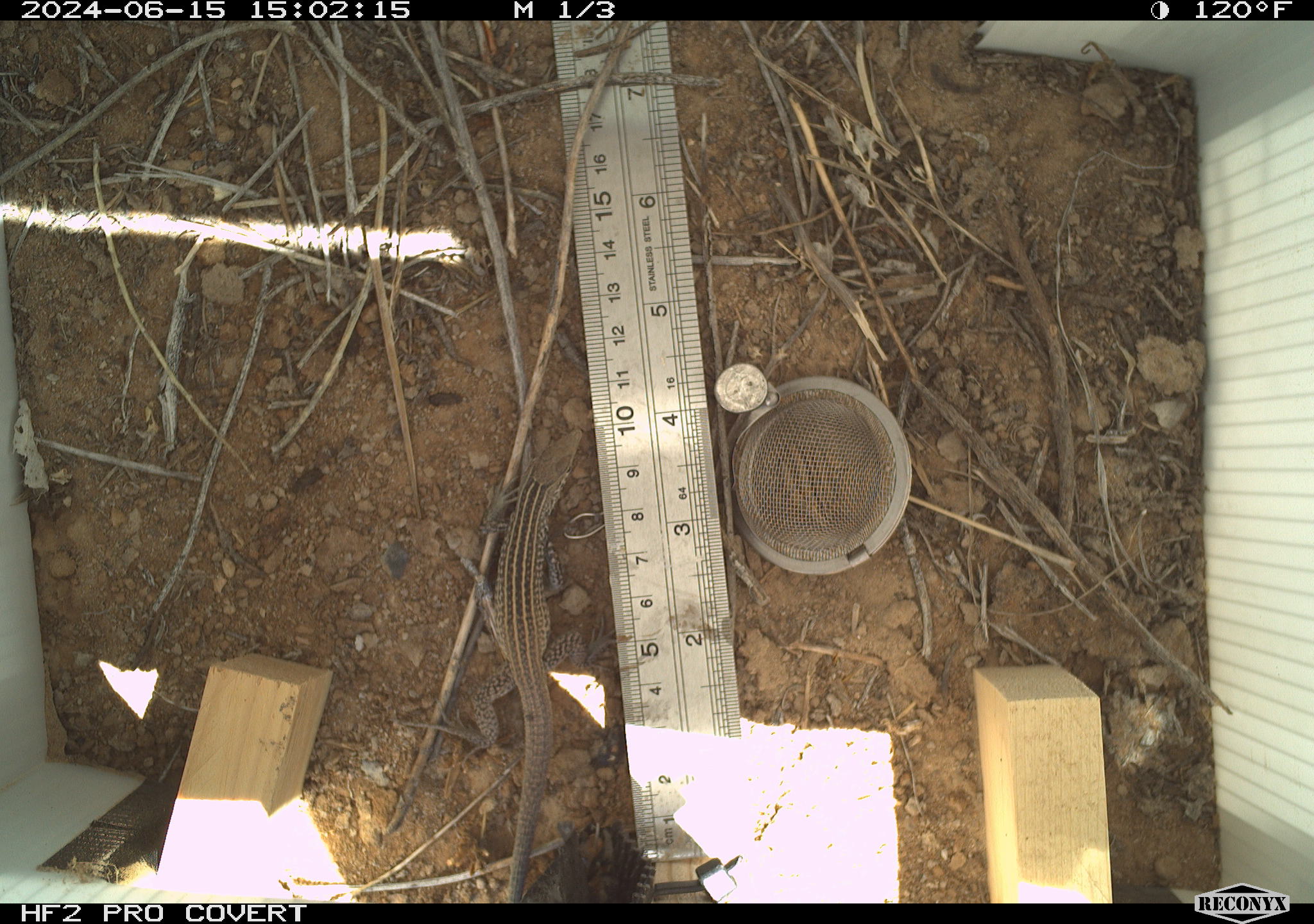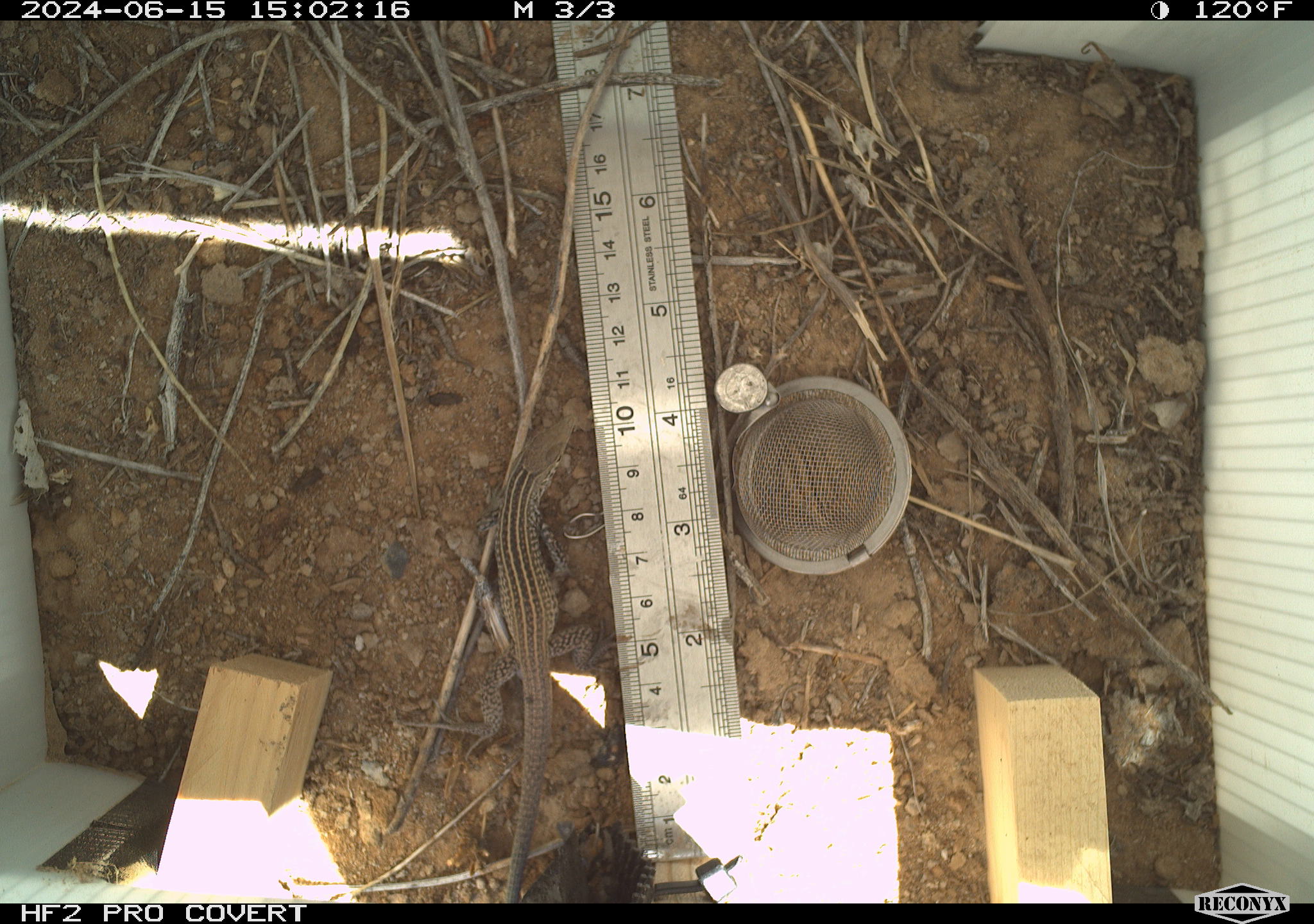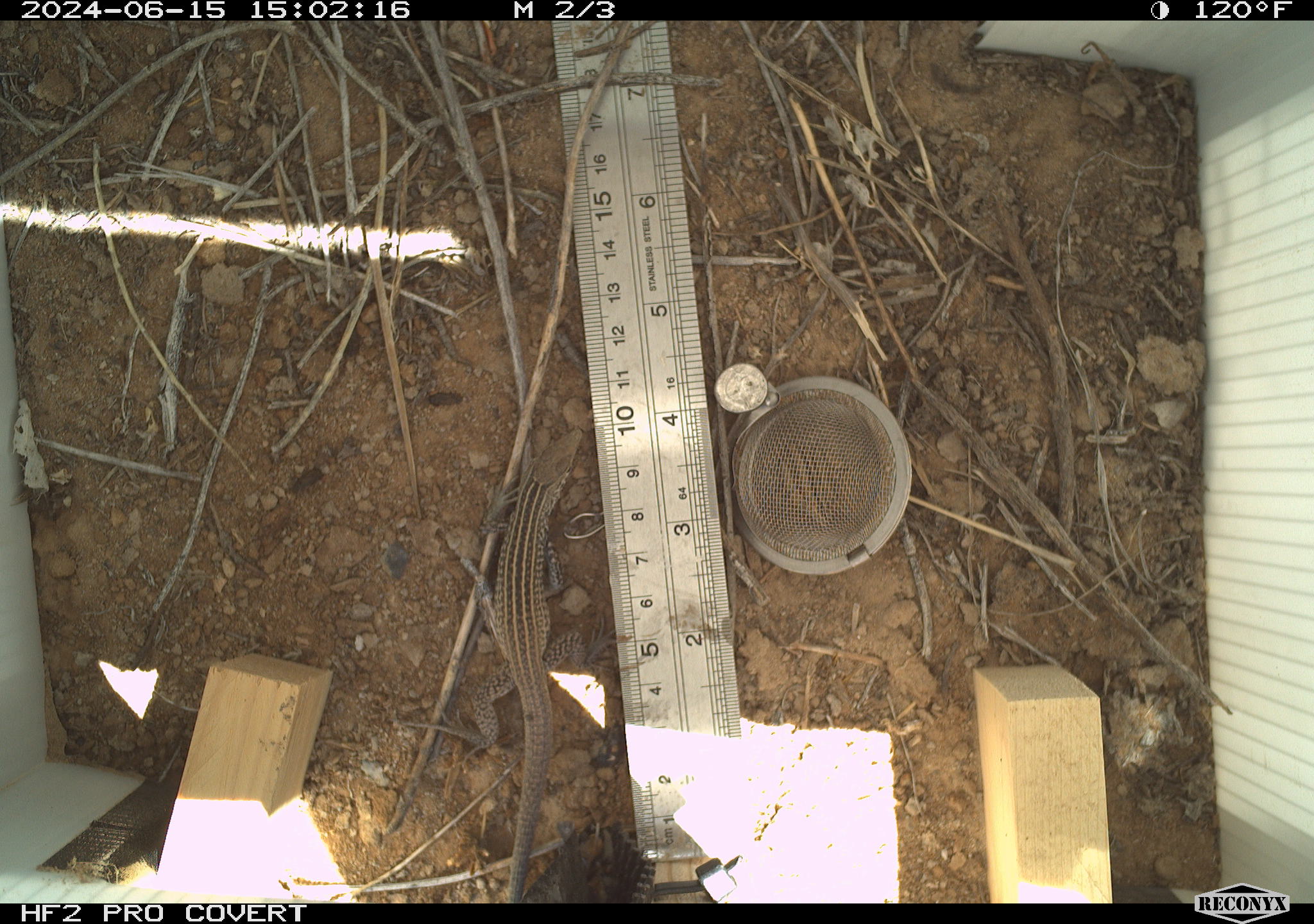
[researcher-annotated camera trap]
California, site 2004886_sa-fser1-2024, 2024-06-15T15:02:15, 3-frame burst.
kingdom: Animalia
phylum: Chordata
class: Reptilia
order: Squamata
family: Teiidae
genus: Aspidoscelis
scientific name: Aspidoscelis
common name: whiptail lizards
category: aspidoscelis species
Aspidoscelis species (whiptail lizards) (Aspidoscelis).